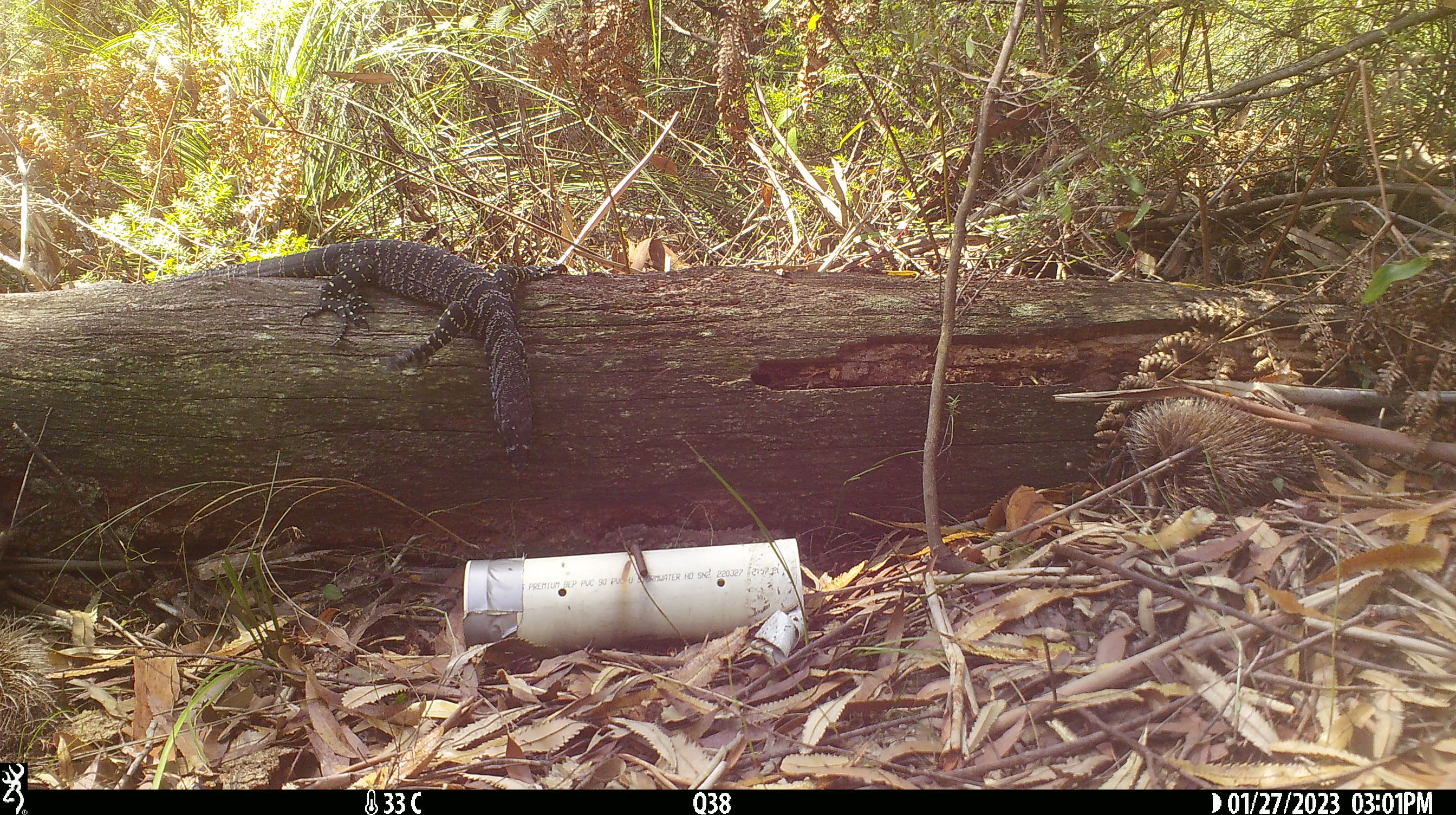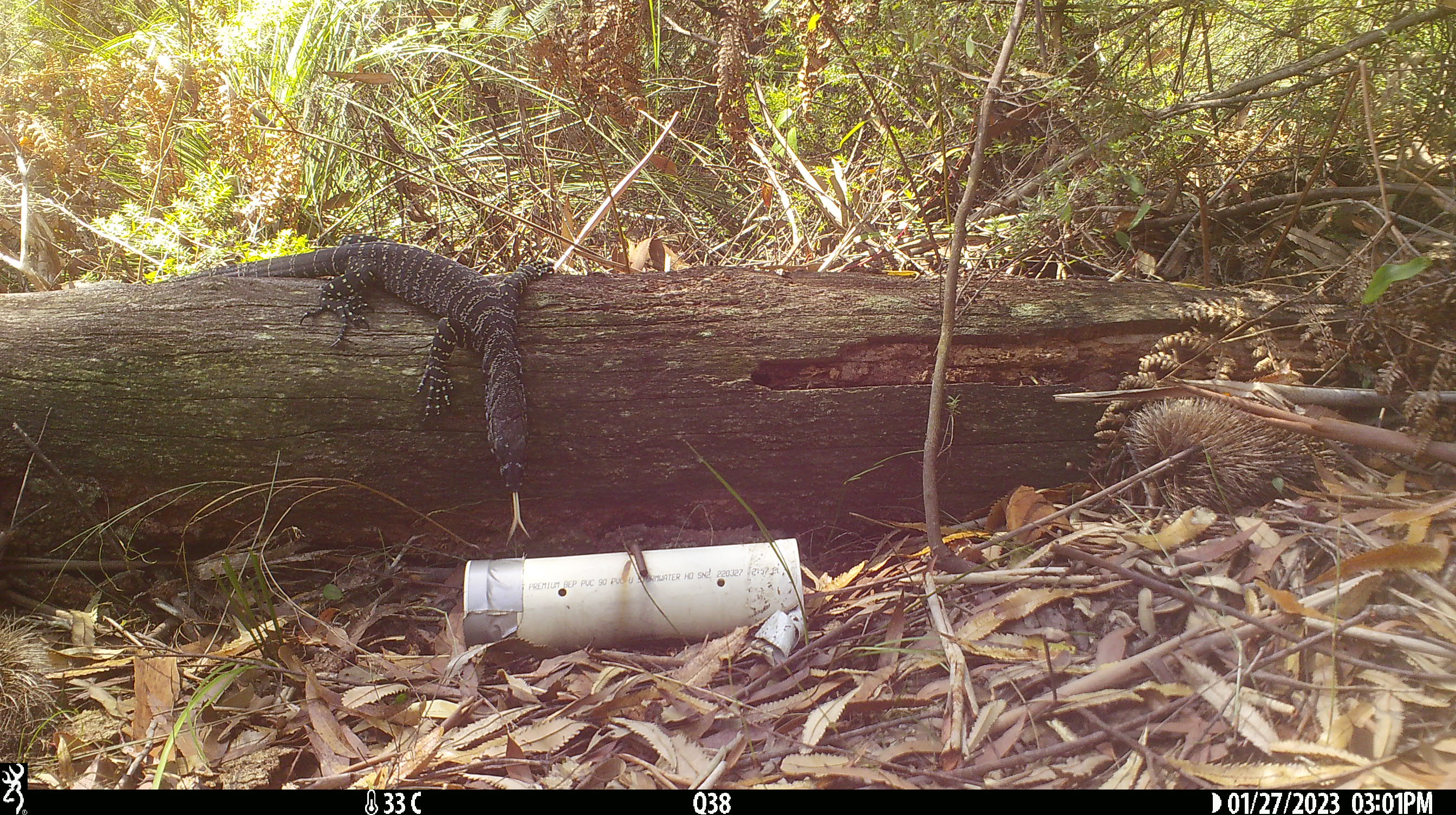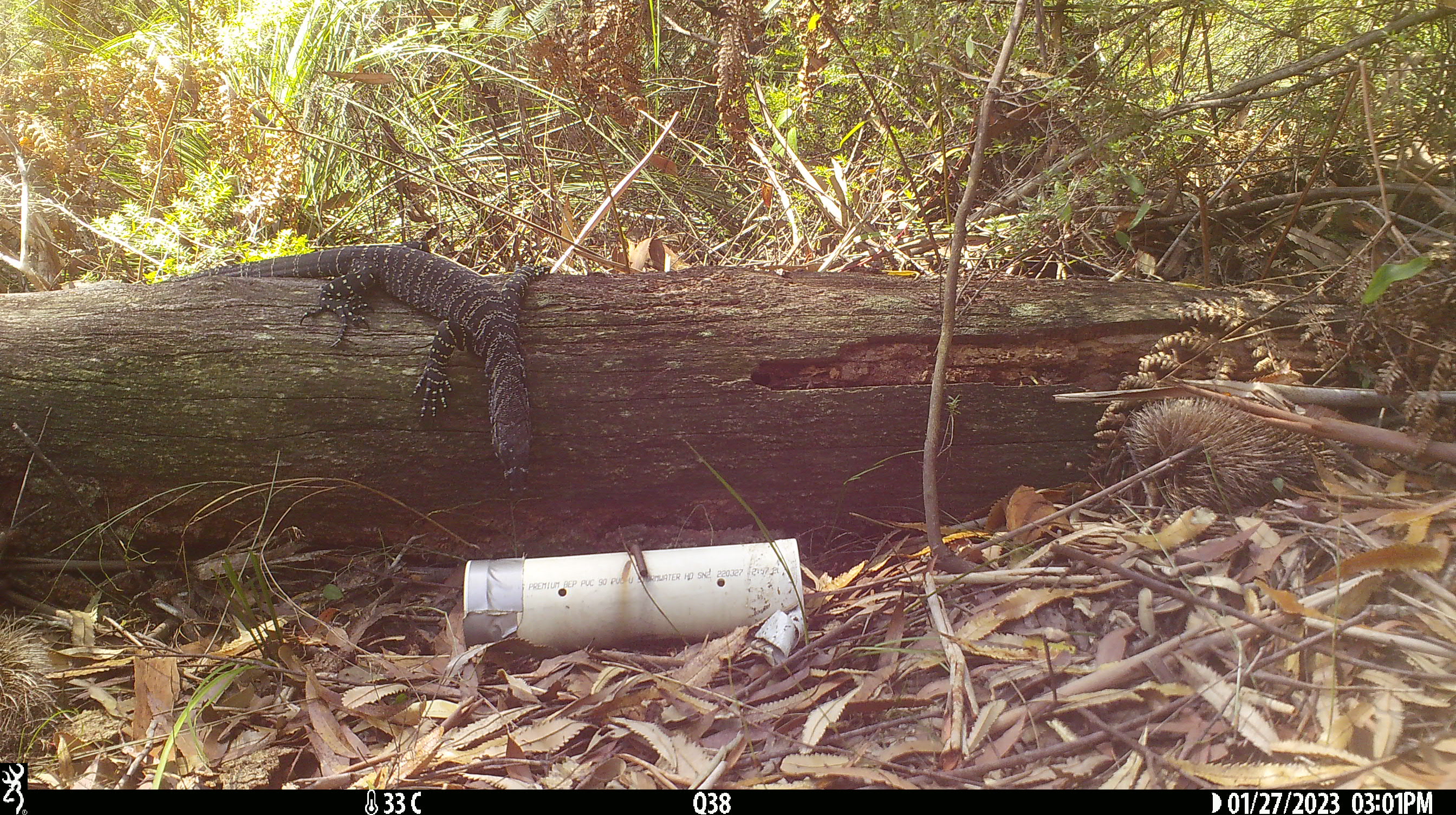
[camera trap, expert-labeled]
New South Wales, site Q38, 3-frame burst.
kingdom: Animalia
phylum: Chordata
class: Reptilia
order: Squamata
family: Varanidae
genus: Varanus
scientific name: Varanus varius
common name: lace monitor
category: goanna